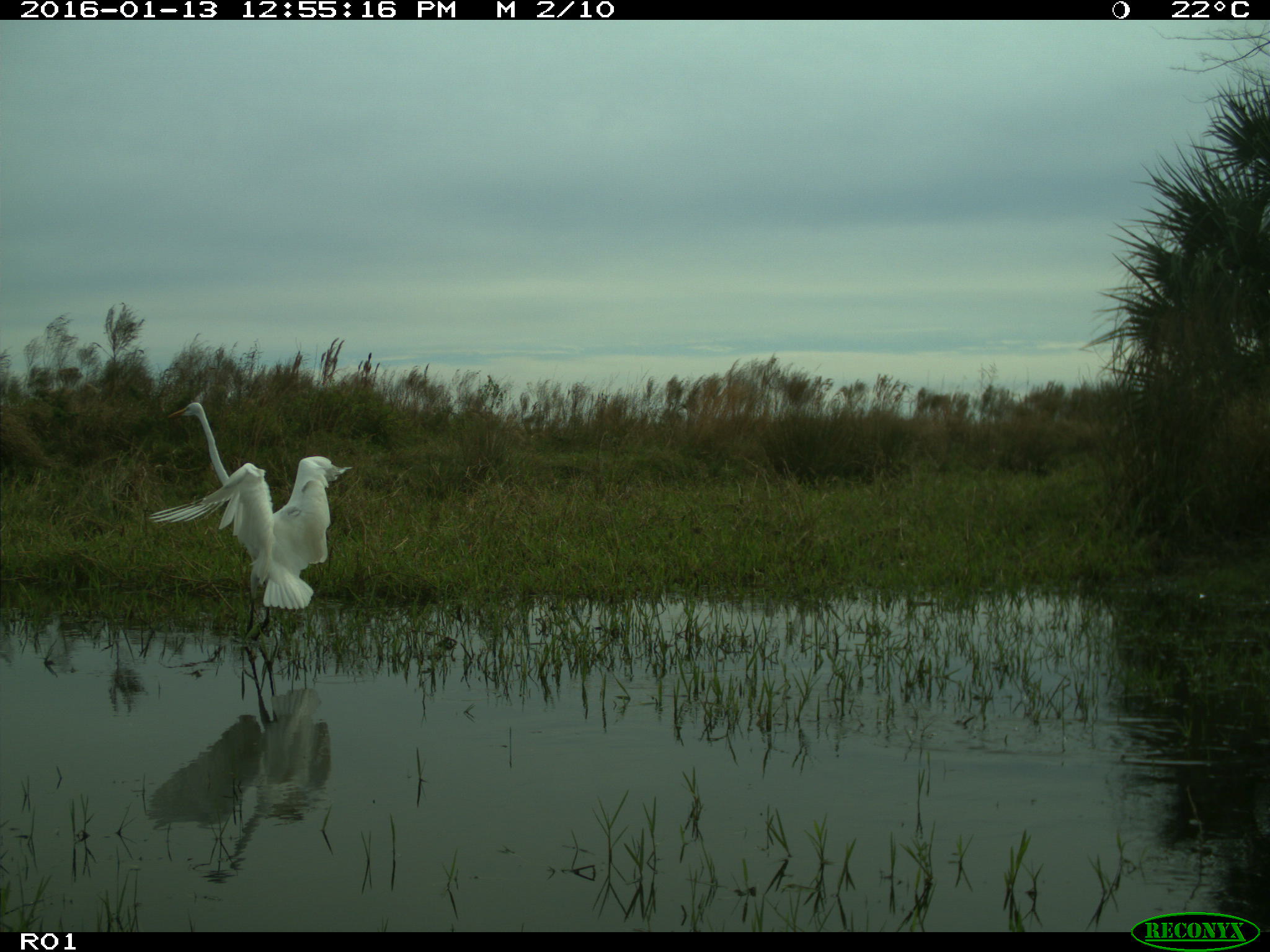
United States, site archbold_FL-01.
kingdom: Animalia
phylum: Chordata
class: Aves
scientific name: Aves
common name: birds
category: unidentified bird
Unidentified bird (birds) (Aves).